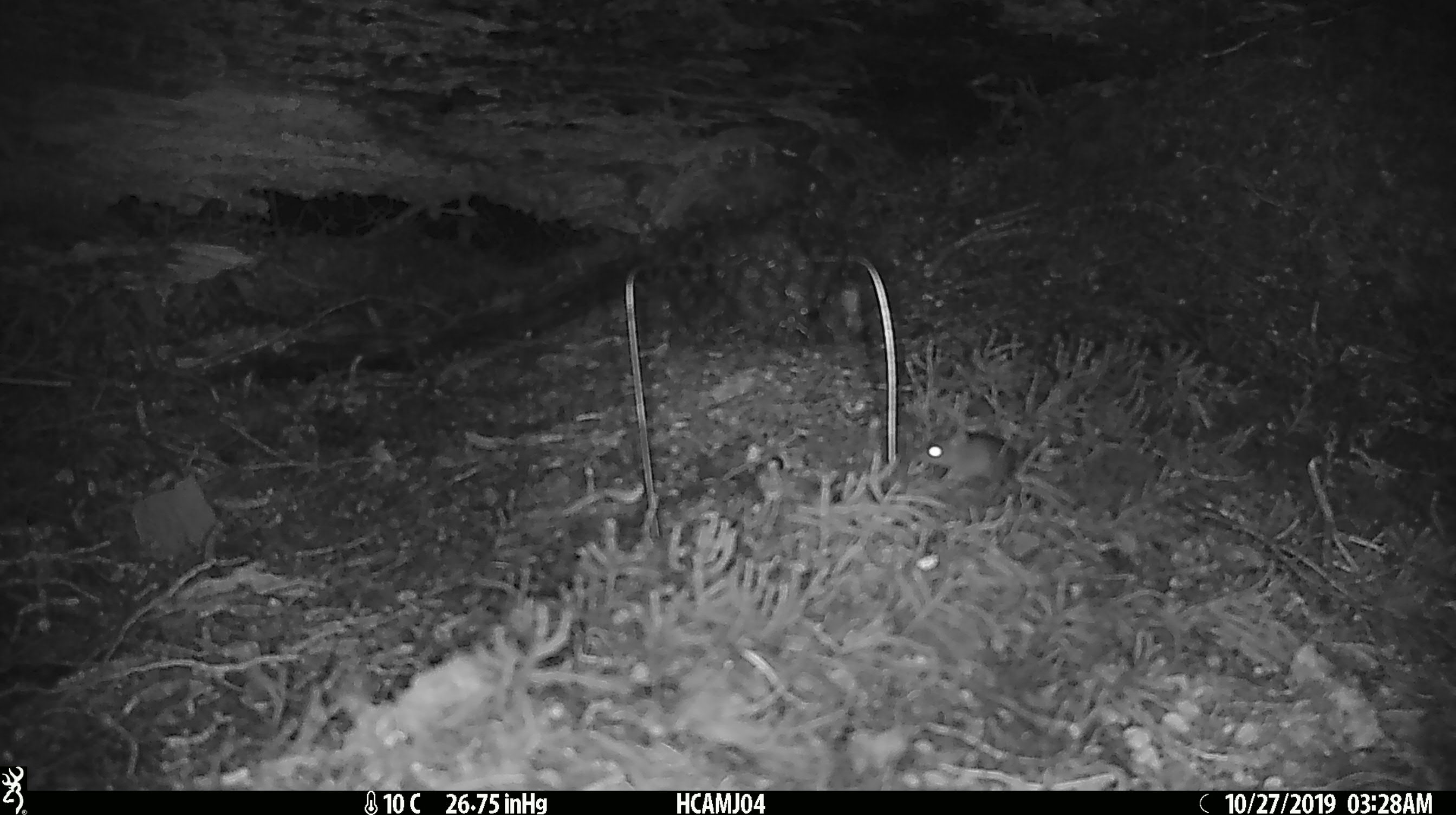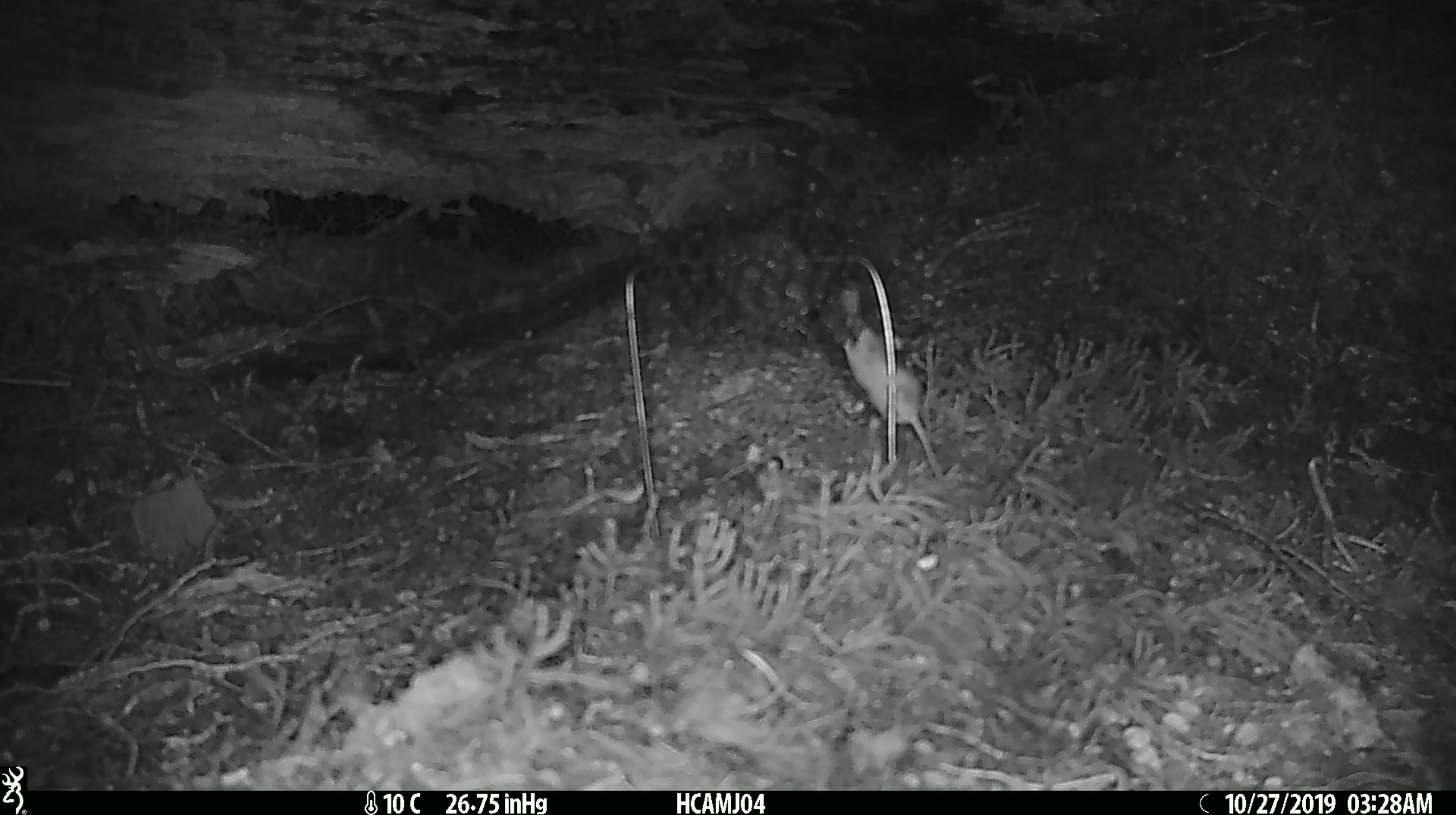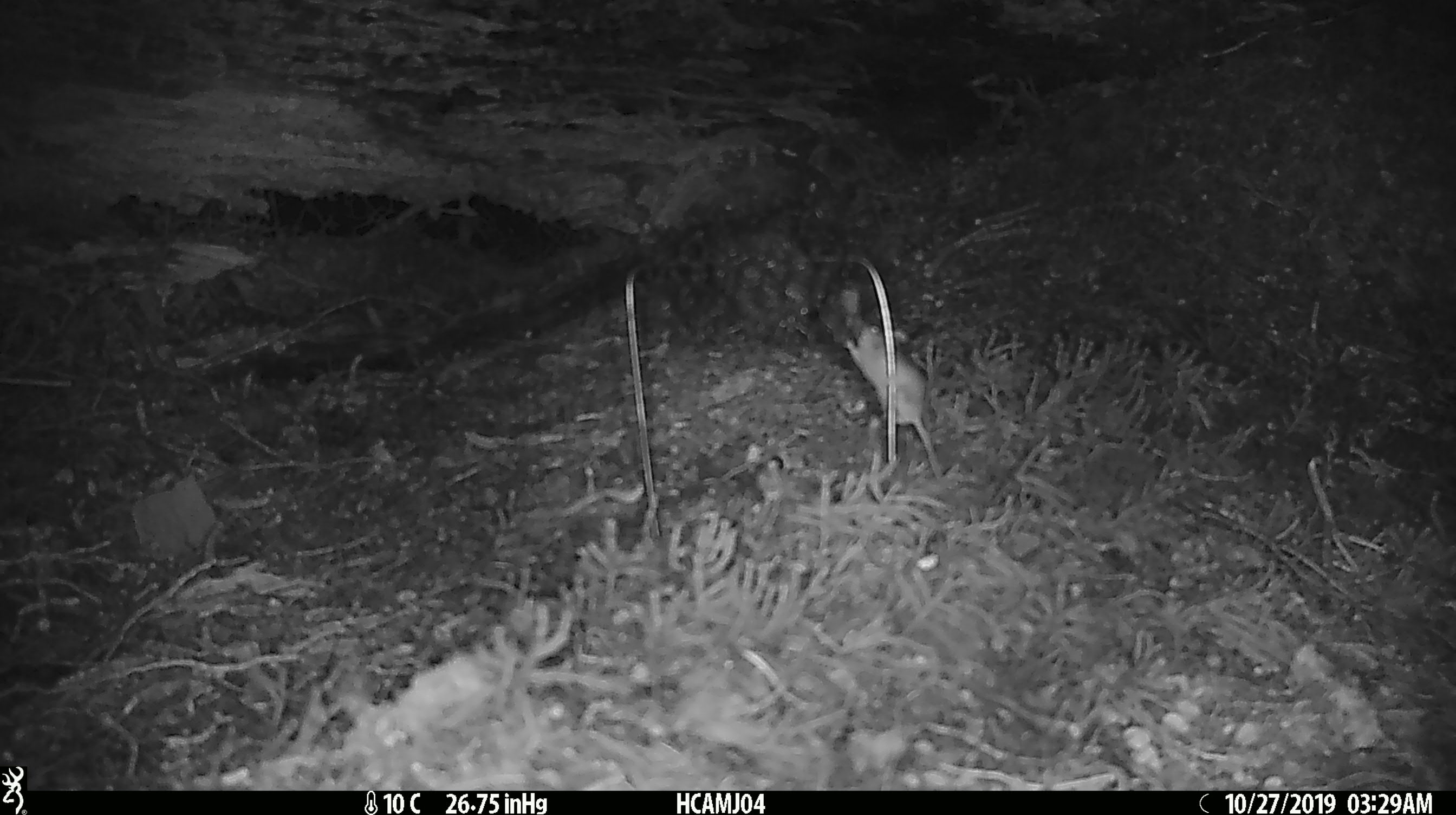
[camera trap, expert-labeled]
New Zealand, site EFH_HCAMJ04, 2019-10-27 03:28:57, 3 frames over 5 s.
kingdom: Animalia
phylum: Chordata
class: Mammalia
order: Rodentia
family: Muridae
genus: Mus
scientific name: Mus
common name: mouse